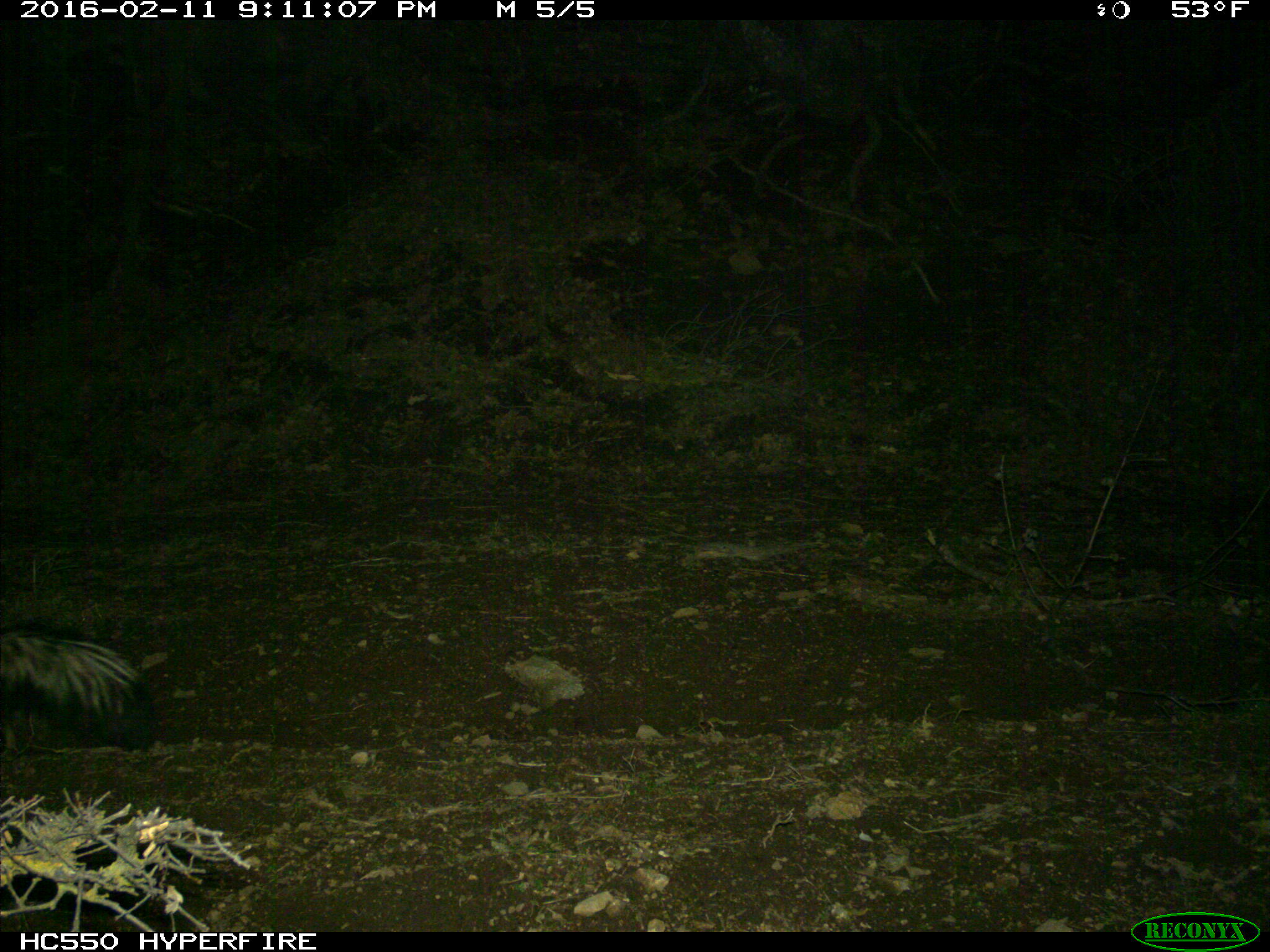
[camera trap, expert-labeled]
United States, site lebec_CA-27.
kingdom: Animalia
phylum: Chordata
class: Mammalia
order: Carnivora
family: Mephitidae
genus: Mephitis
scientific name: Mephitis mephitis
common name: striped skunk